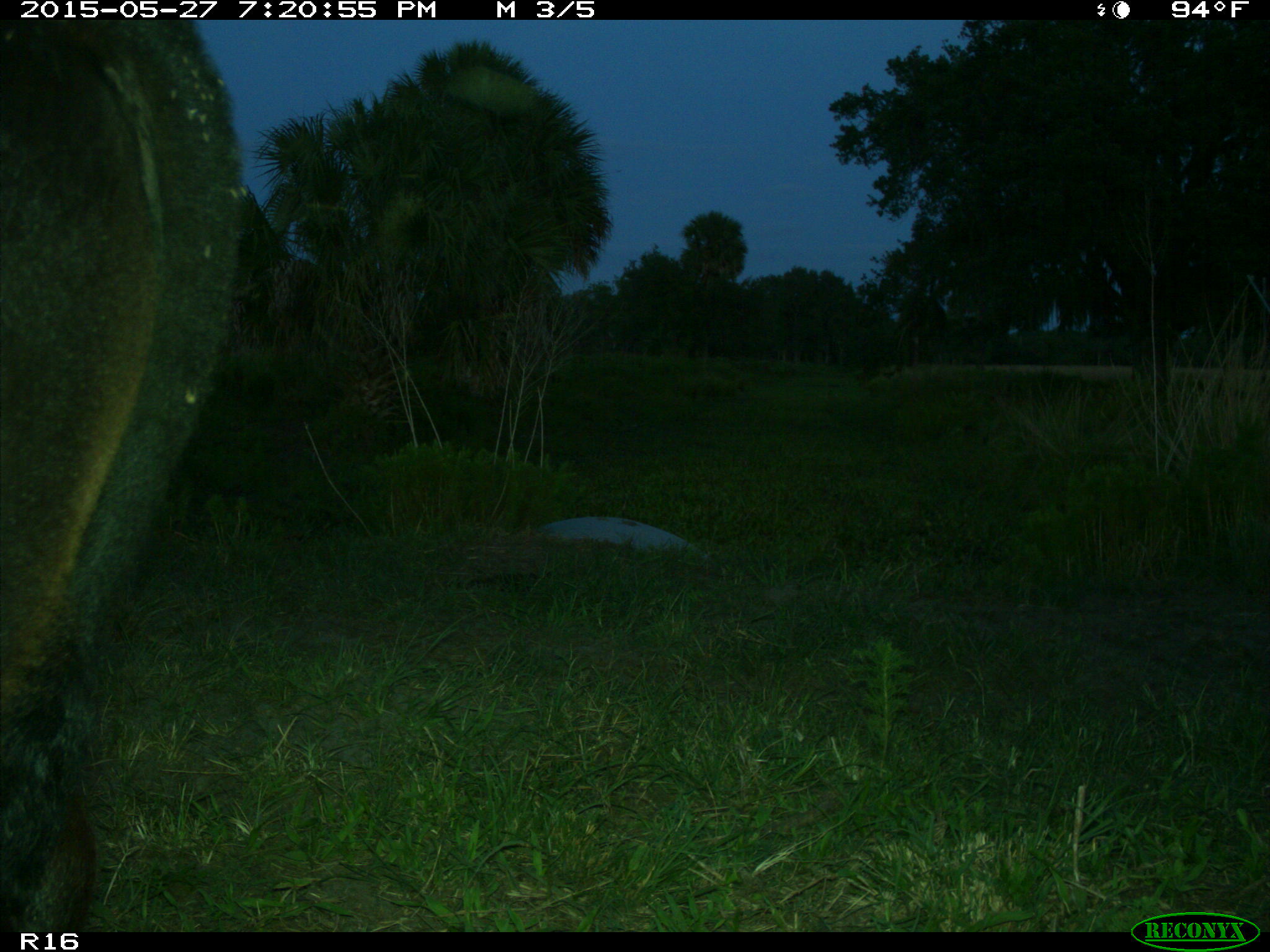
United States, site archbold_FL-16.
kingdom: Animalia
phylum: Chordata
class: Mammalia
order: Artiodactyla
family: Bovidae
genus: Bos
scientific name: Bos taurus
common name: domestic cow